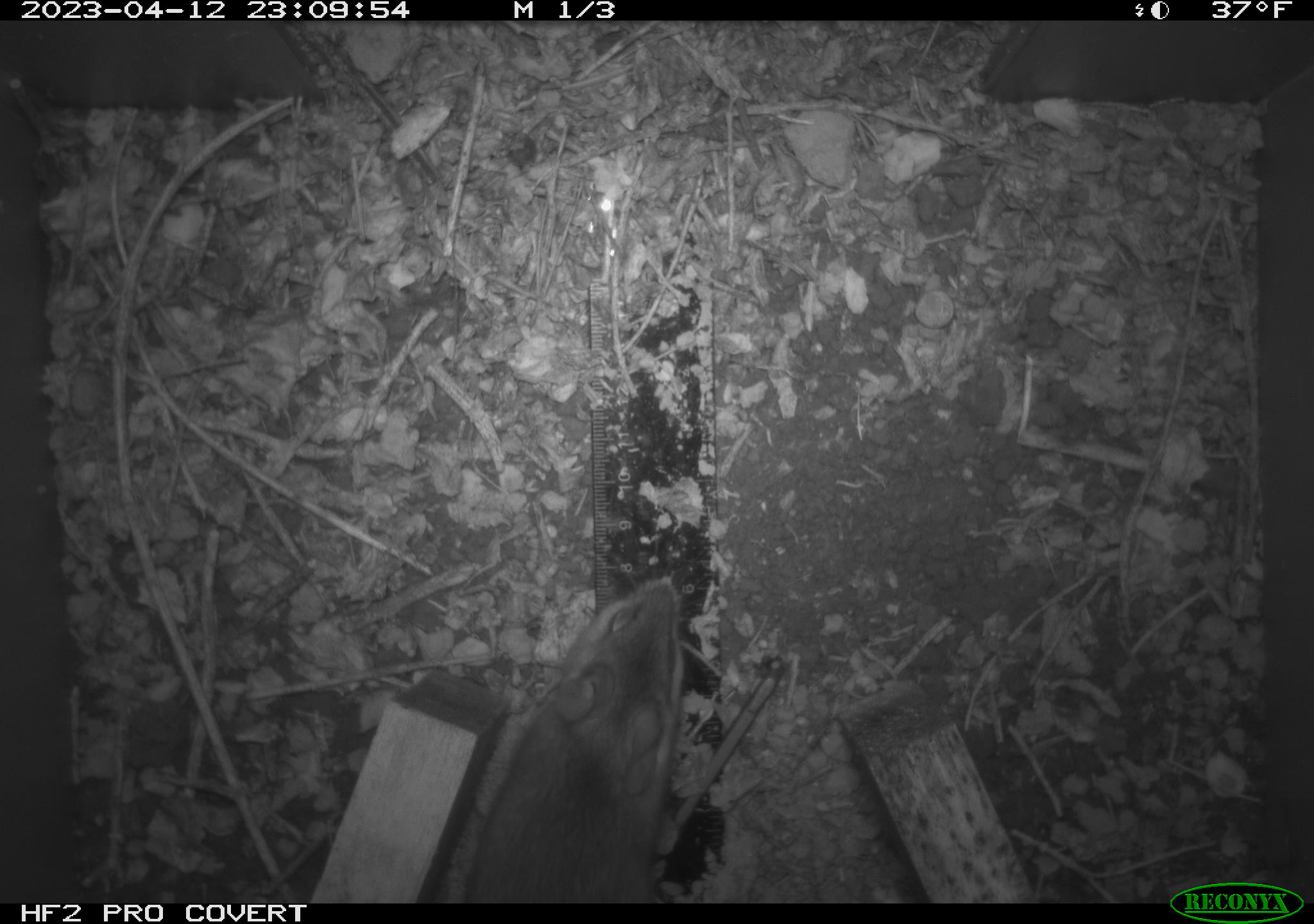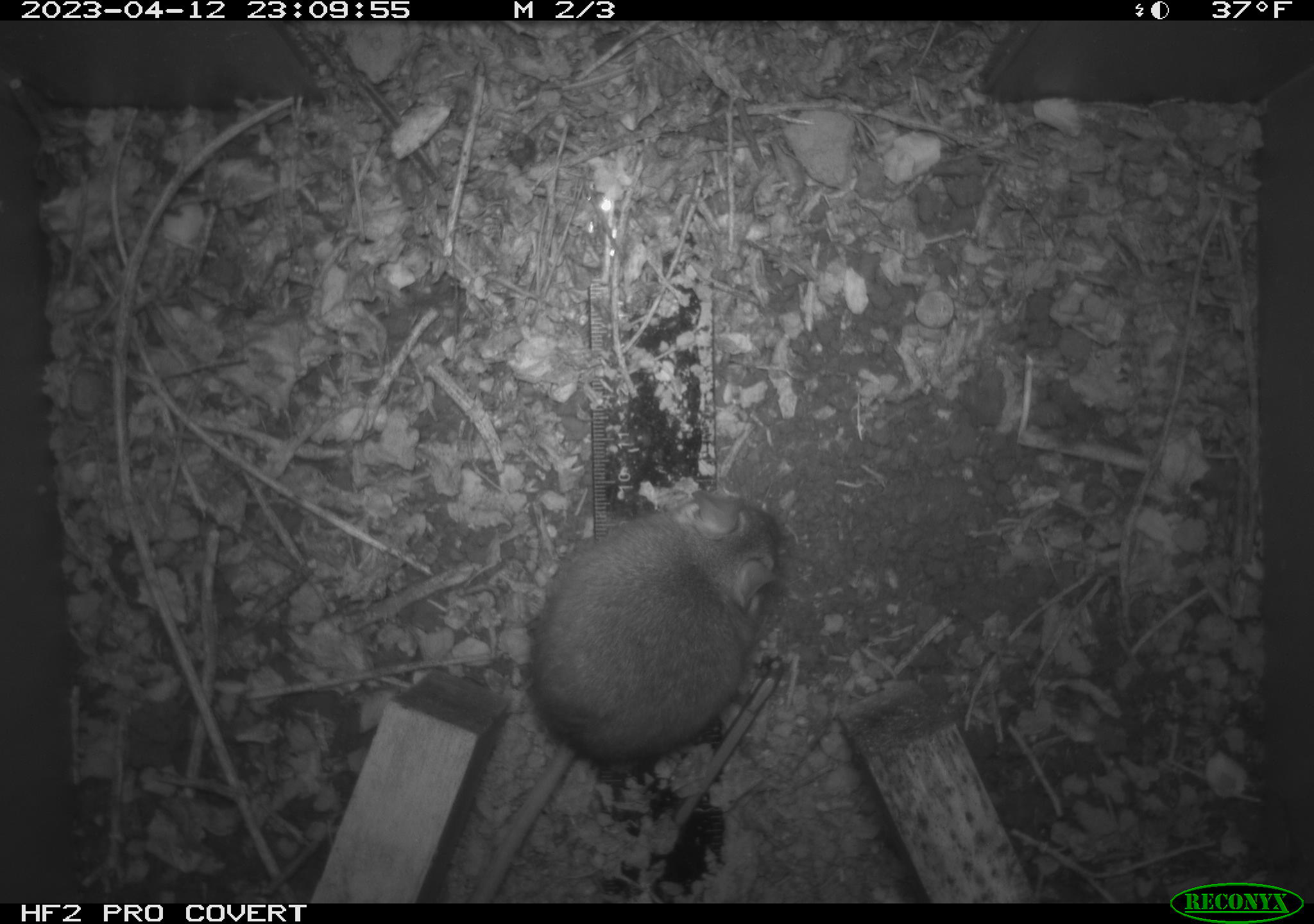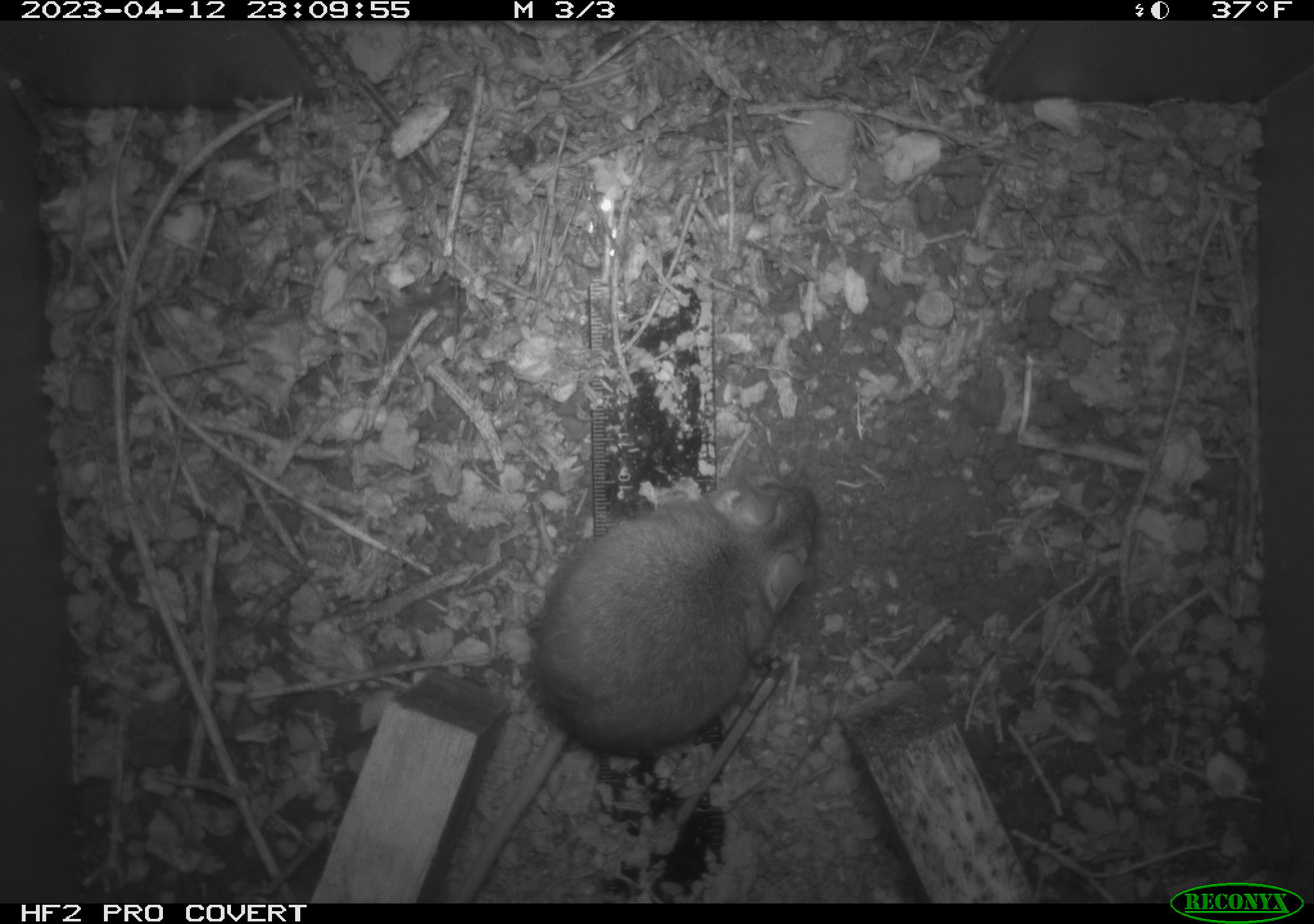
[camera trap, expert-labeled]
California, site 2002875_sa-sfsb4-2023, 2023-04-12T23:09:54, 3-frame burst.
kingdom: Animalia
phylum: Chordata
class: Mammalia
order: Rodentia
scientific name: Rodentia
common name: mouse species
Mouse species (Rodentia).